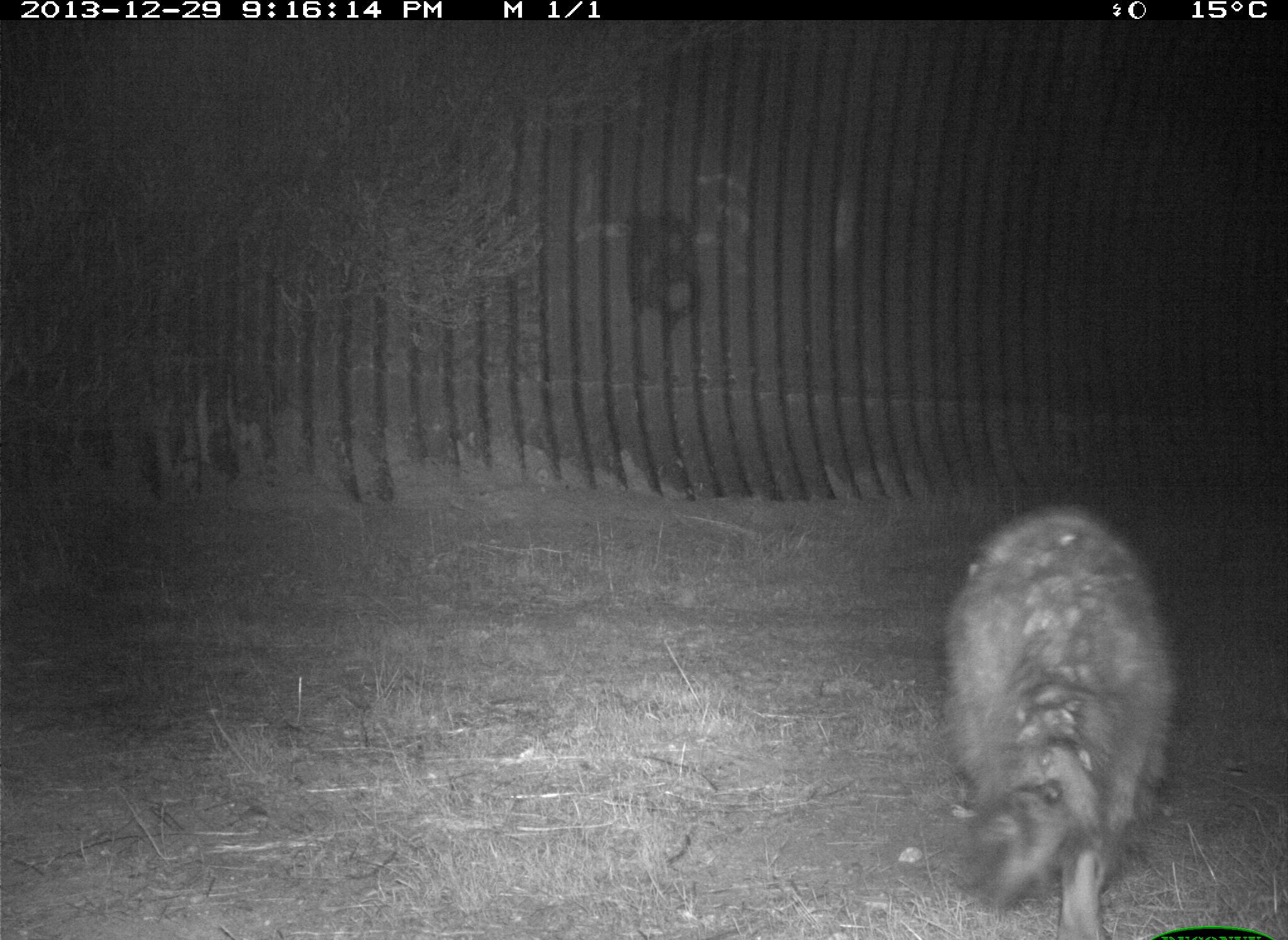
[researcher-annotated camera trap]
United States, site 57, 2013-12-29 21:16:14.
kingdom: Animalia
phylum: Chordata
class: Mammalia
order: Carnivora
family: Procyonidae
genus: Procyon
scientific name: Procyon lotor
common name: raccoon